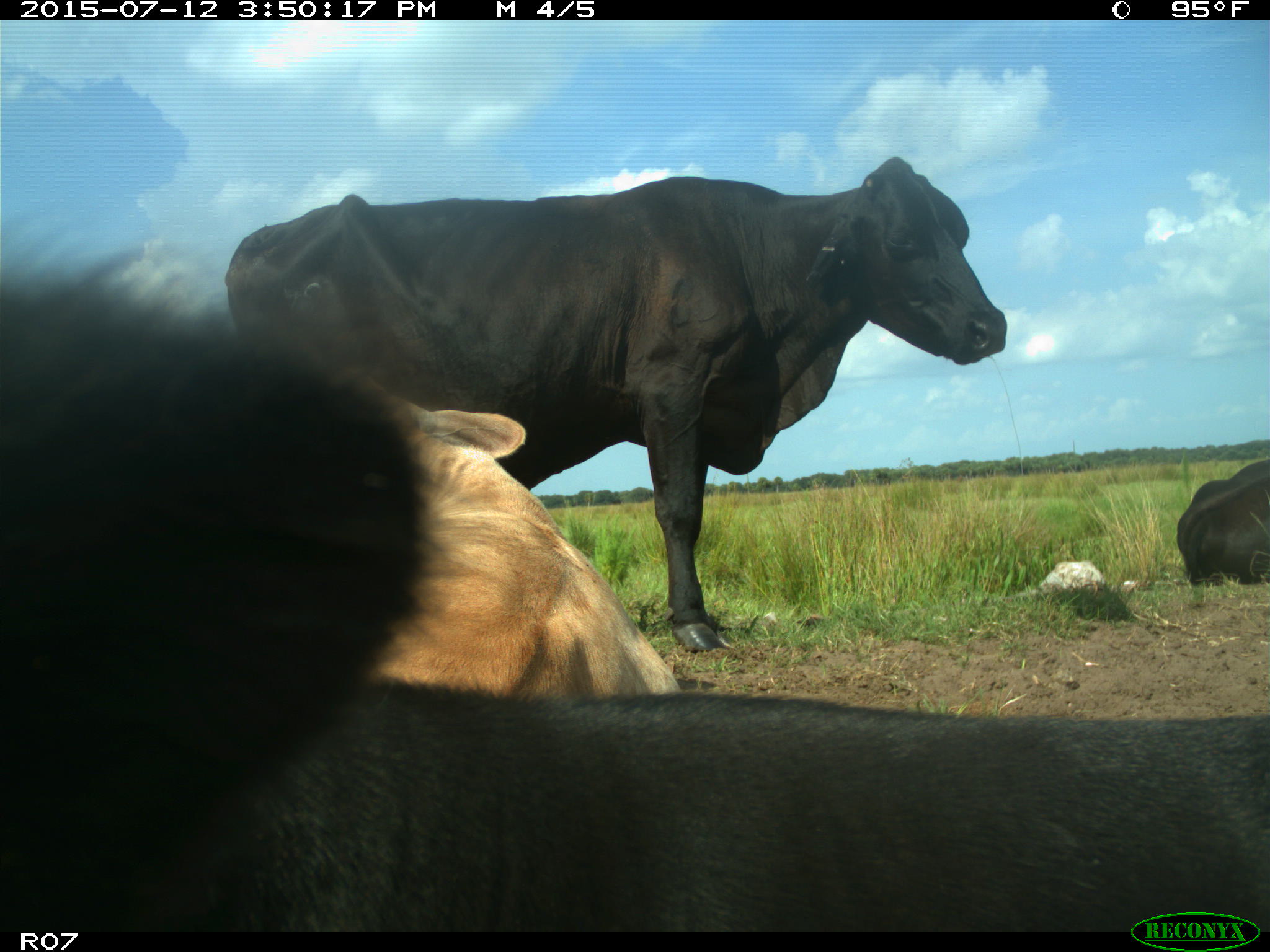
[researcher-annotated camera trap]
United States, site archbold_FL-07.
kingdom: Animalia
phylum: Chordata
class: Mammalia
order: Artiodactyla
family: Bovidae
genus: Bos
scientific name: Bos taurus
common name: domestic cow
Bos taurus (domestic cow).